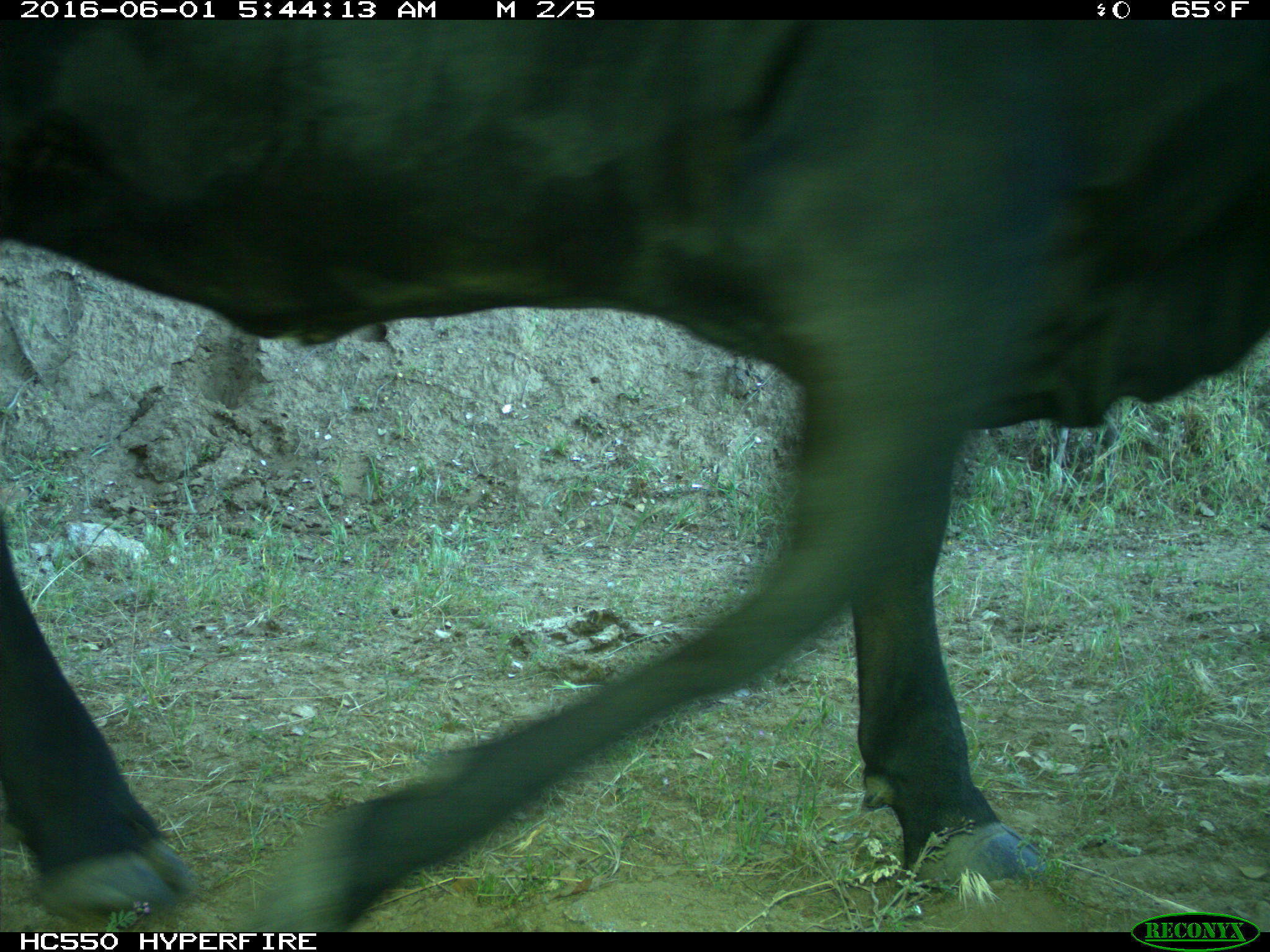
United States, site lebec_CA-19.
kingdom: Animalia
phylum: Chordata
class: Mammalia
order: Artiodactyla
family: Bovidae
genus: Bos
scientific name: Bos taurus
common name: domestic cow